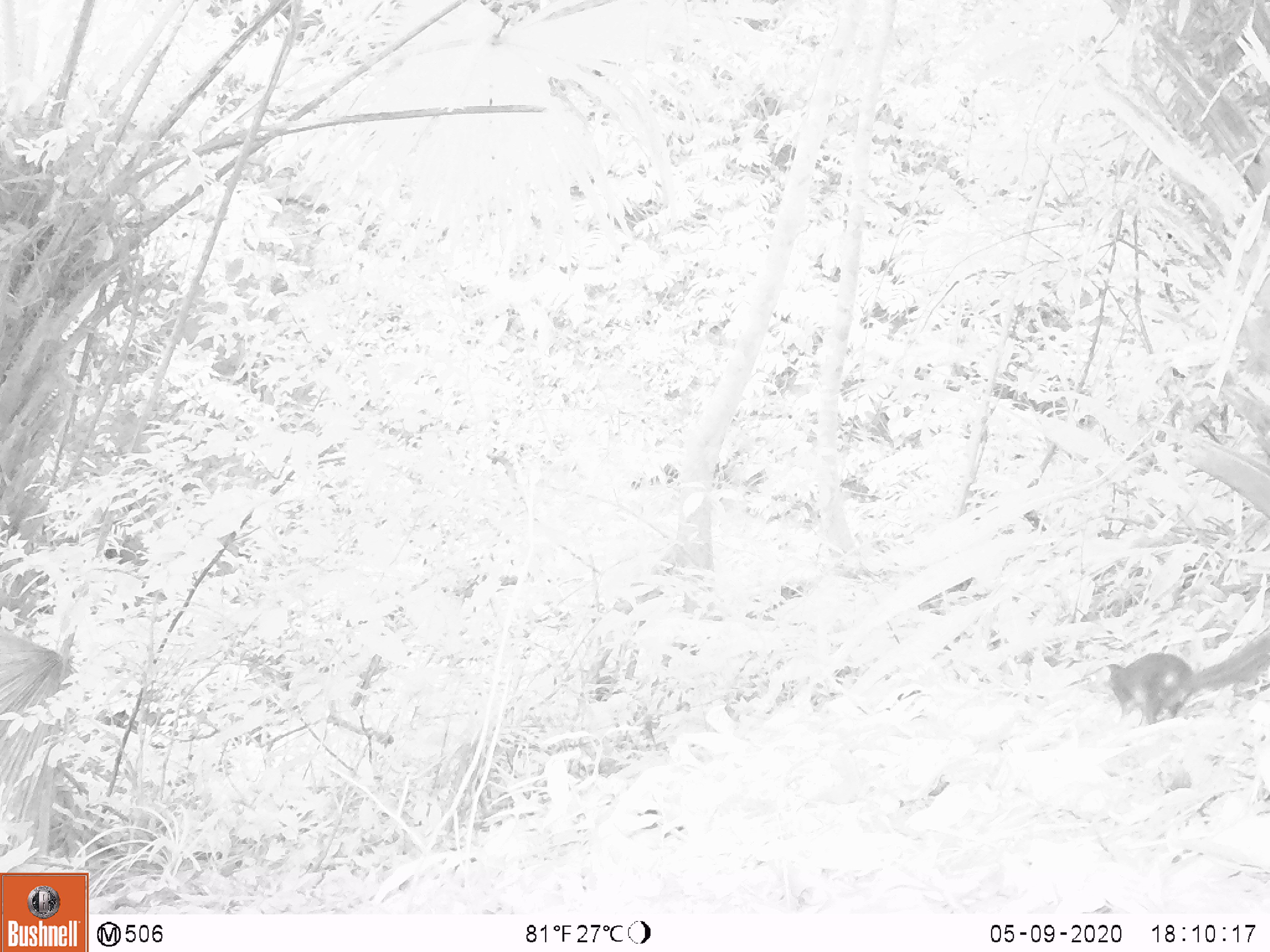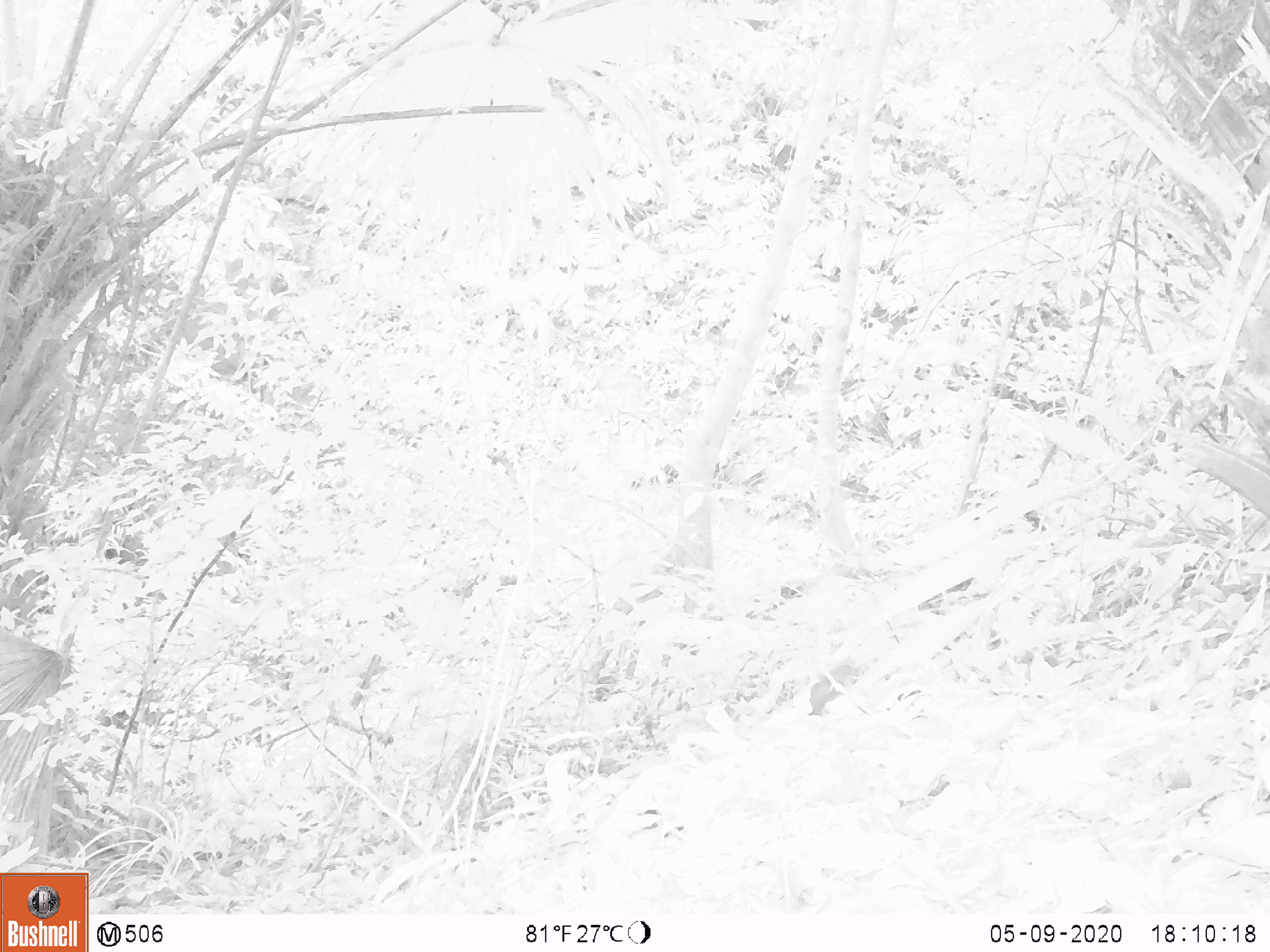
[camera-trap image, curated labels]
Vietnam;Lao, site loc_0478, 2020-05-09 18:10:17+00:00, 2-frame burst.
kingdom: Animalia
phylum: Chordata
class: Mammalia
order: Scandentia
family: Tupaiidae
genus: Tupaia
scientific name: Tupaia belangeri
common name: northern treeshrew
Northern treeshrew (Tupaia belangeri). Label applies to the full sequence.